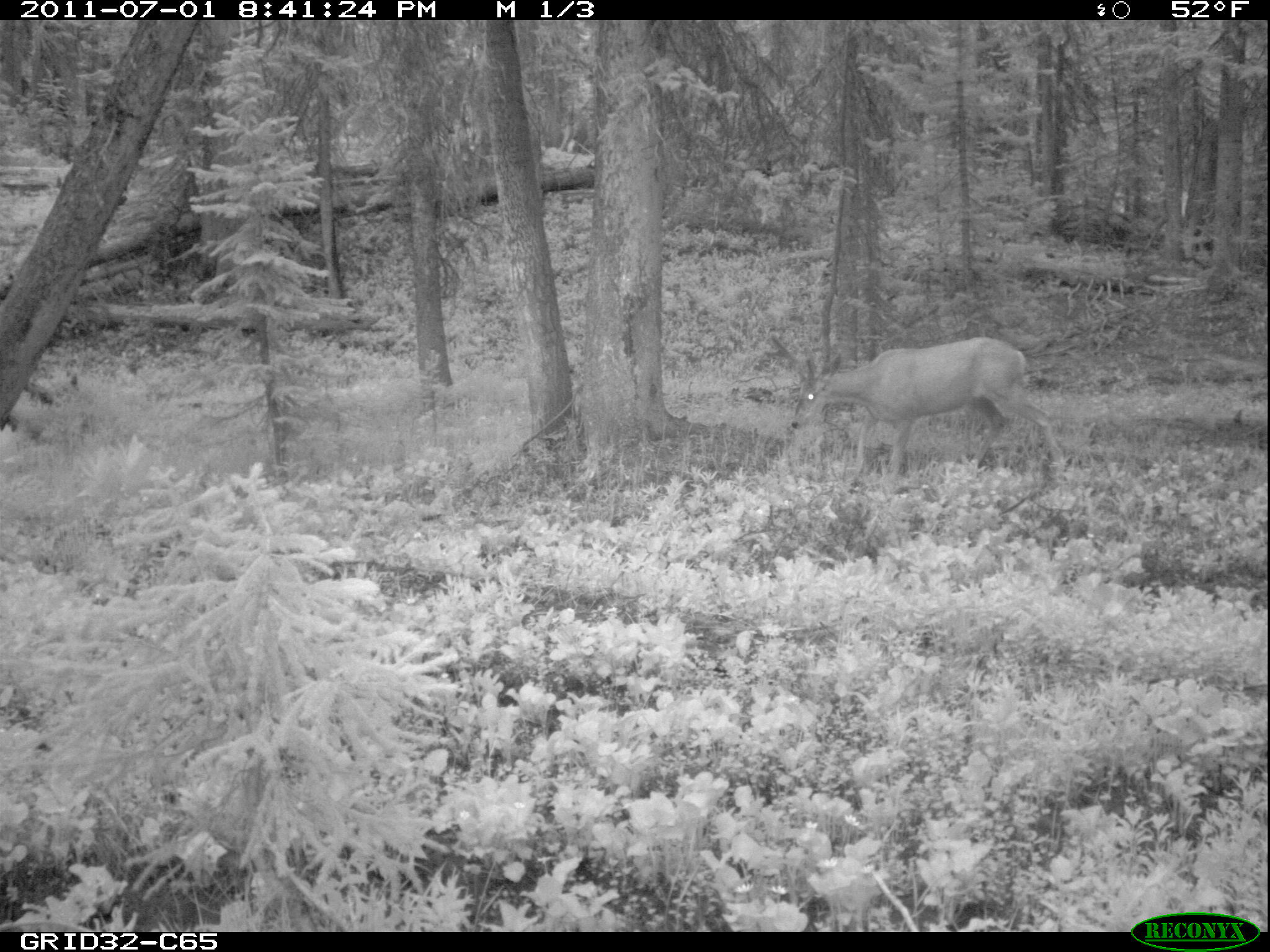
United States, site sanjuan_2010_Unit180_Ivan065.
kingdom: Animalia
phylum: Chordata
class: Mammalia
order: Artiodactyla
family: Cervidae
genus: Odocoileus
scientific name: Odocoileus hemionus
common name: mule deer